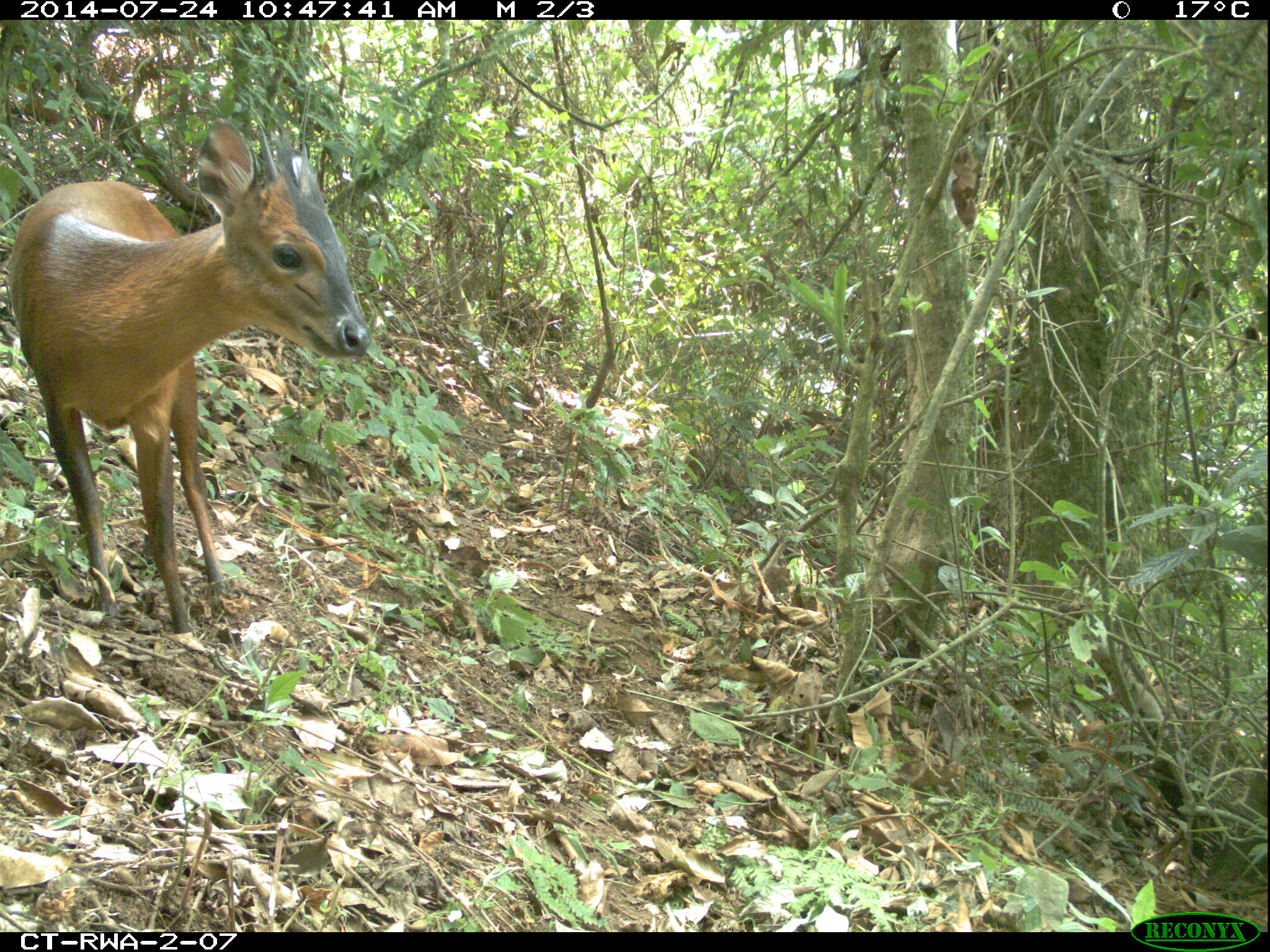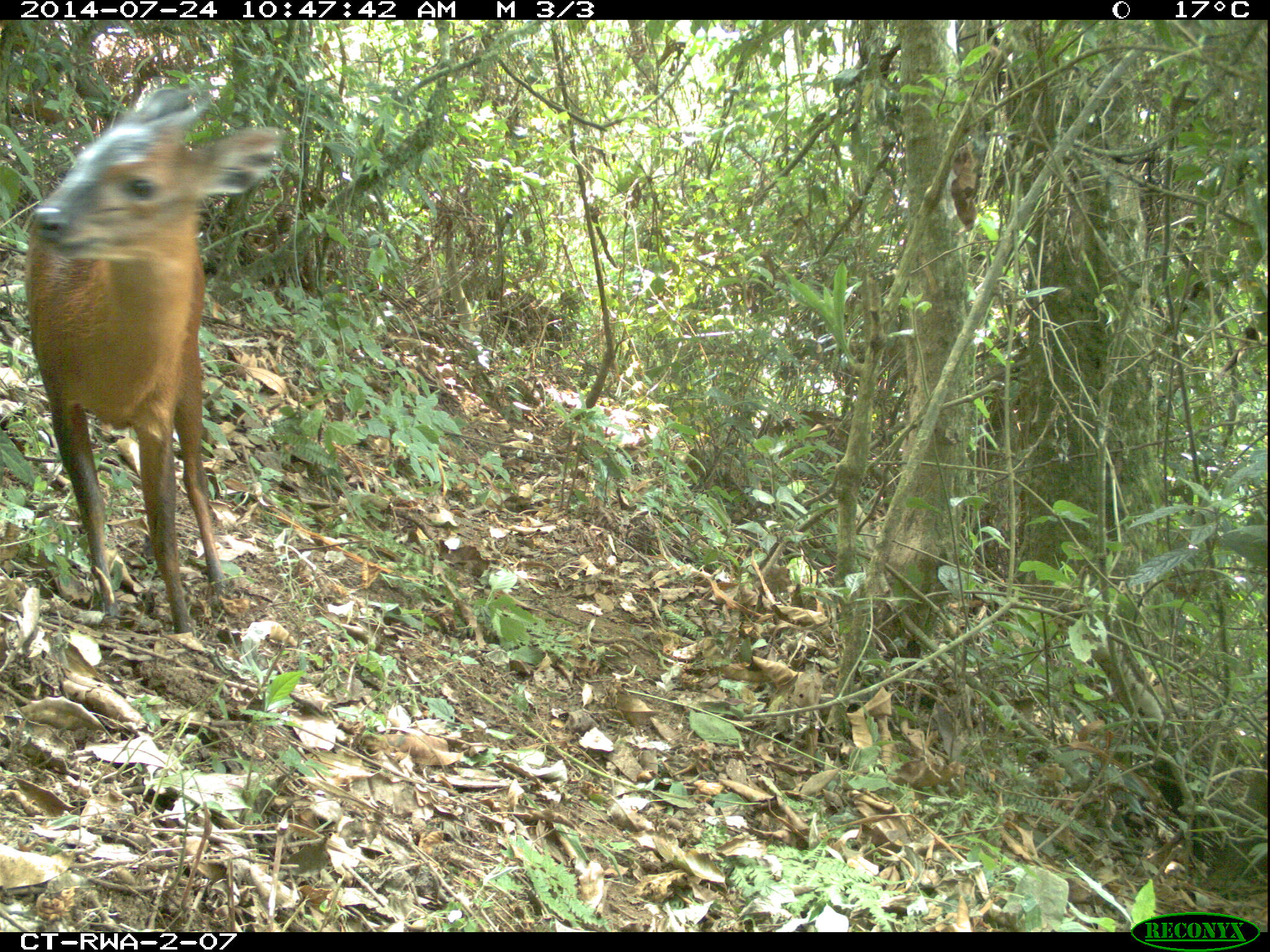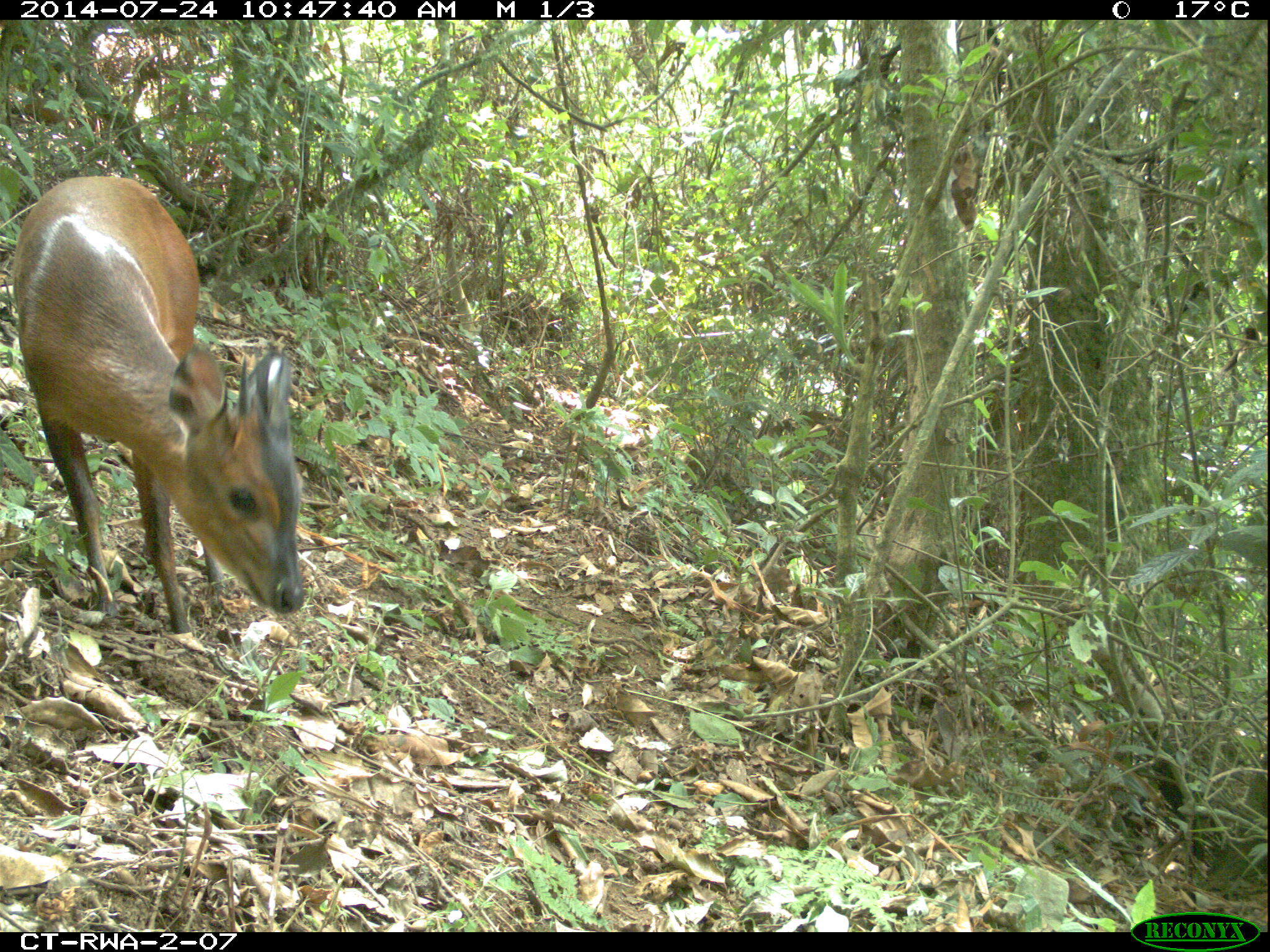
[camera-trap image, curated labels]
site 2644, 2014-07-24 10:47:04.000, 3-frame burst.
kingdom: Animalia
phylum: Chordata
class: Mammalia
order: Artiodactyla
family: Bovidae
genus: Cephalophus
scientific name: Cephalophus nigrifrons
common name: black-fronted duiker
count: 1